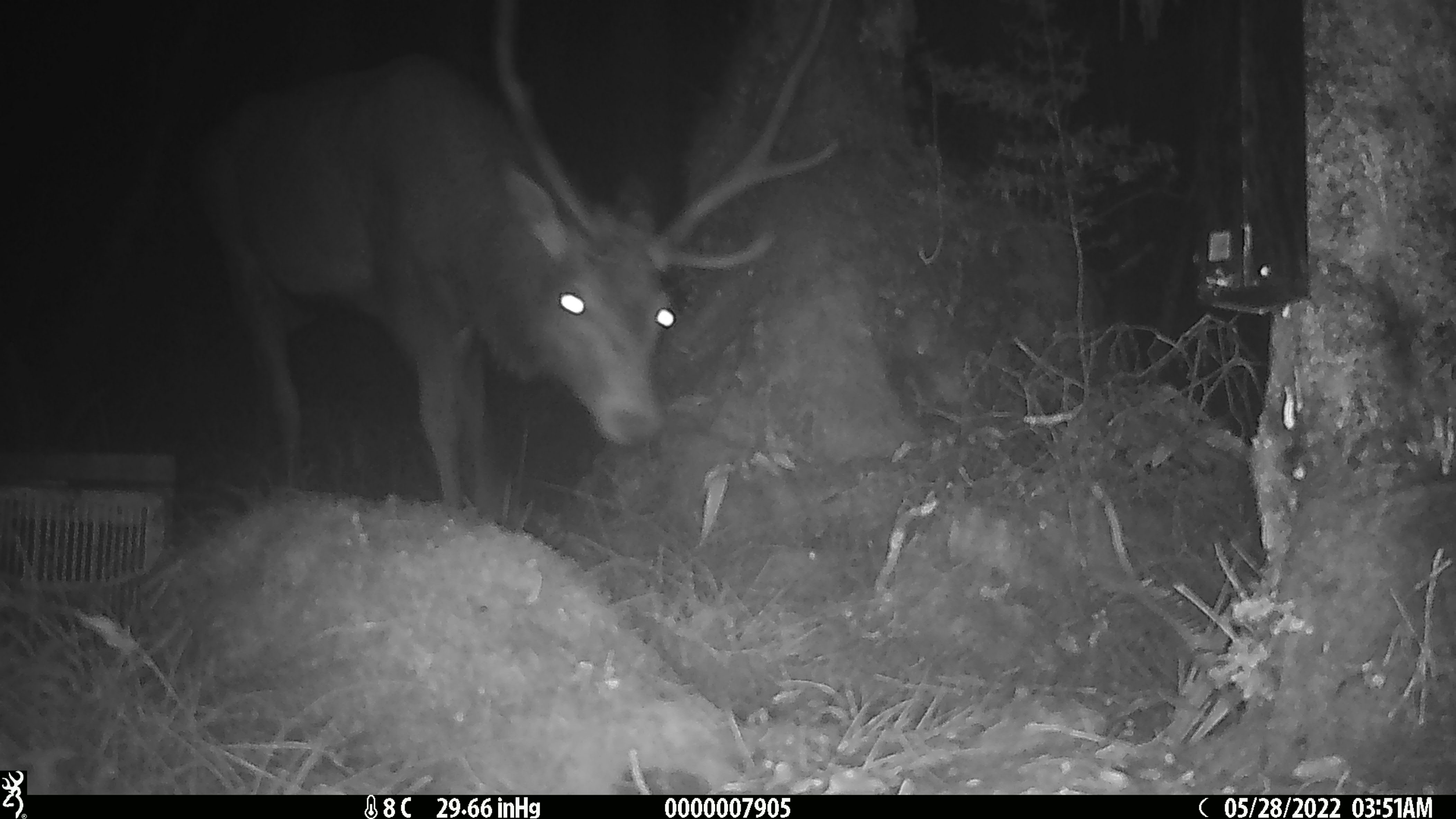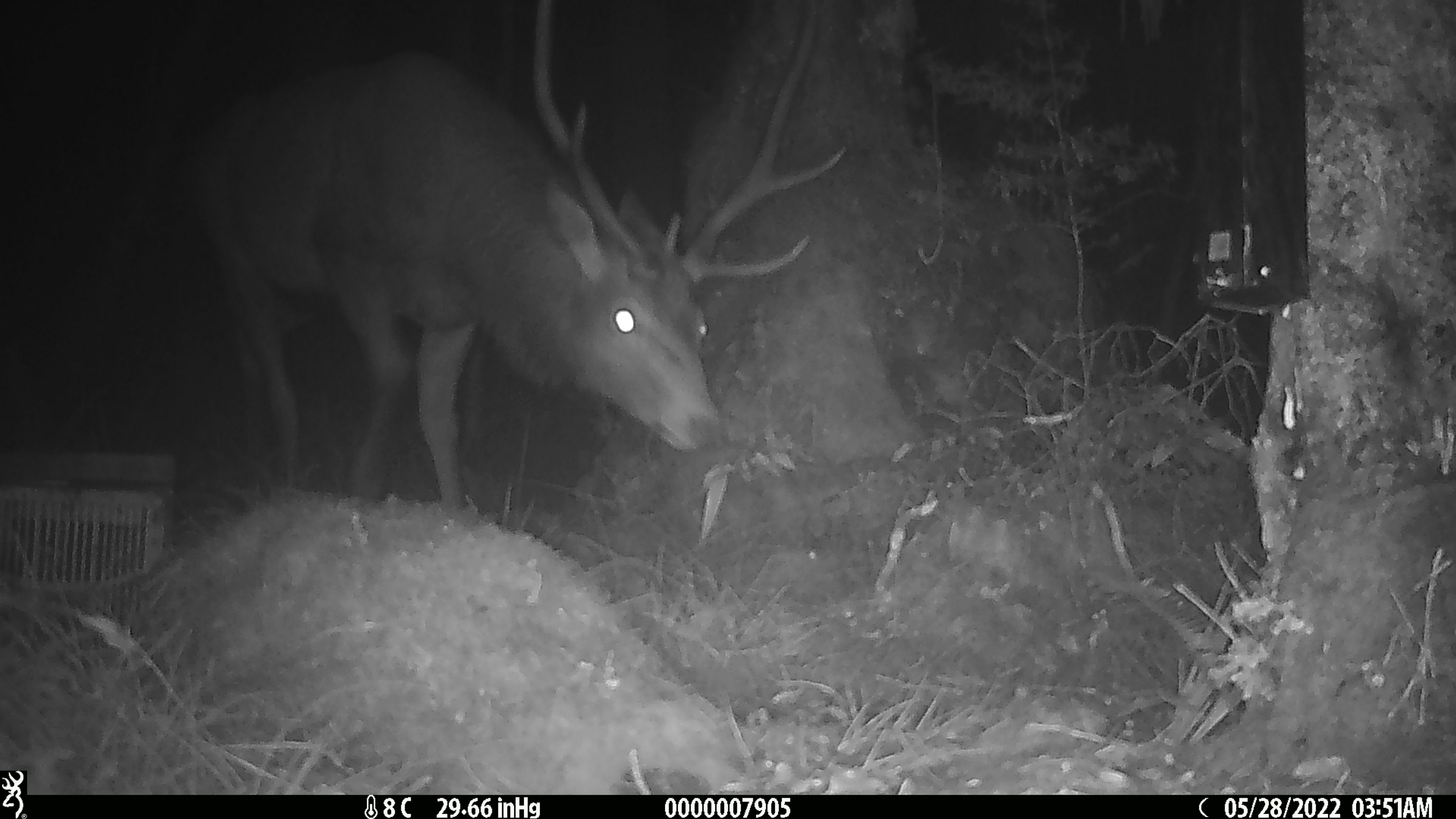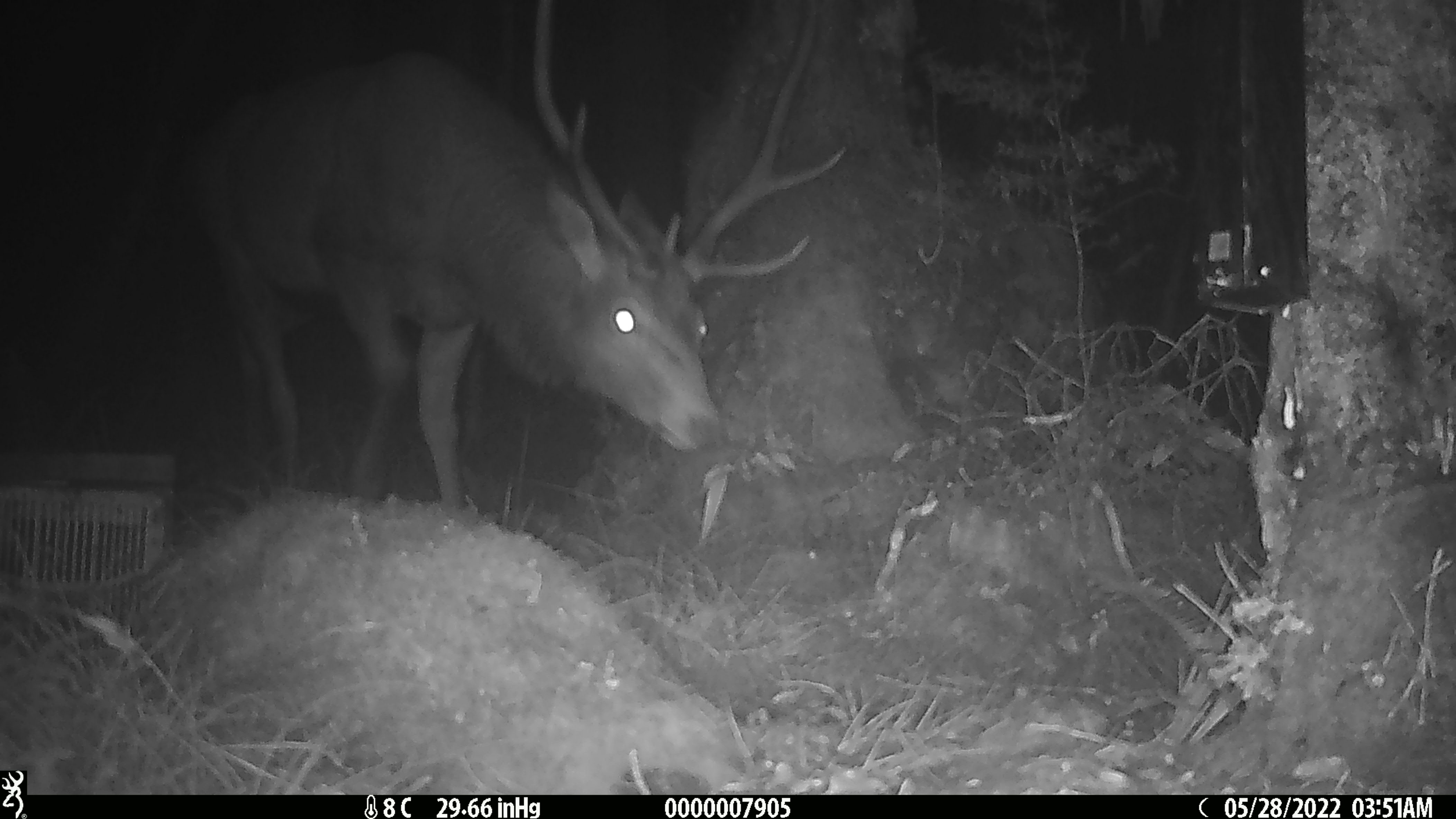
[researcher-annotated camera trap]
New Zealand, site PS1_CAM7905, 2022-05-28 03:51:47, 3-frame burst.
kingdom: Animalia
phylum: Chordata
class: Mammalia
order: Artiodactyla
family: Cervidae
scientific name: Cervidae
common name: deer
Deer (Cervidae).